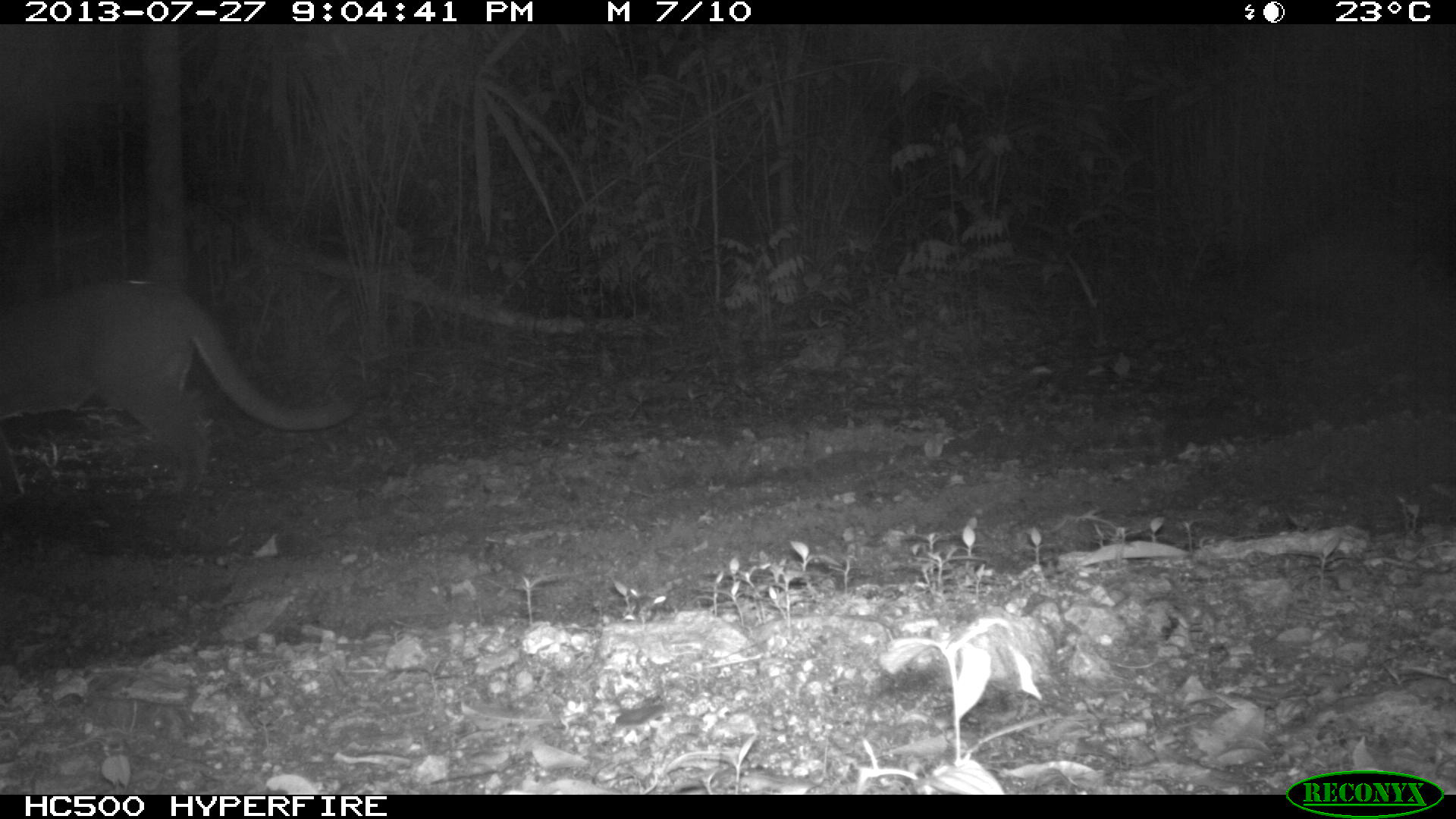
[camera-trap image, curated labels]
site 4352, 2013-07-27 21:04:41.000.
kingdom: Animalia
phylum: Chordata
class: Mammalia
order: Carnivora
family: Felidae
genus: Puma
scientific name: Puma concolor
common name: mountain lion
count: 1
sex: male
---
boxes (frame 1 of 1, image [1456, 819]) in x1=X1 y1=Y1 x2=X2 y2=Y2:
puma concolor: x1=0 y1=279 x2=362 y2=500